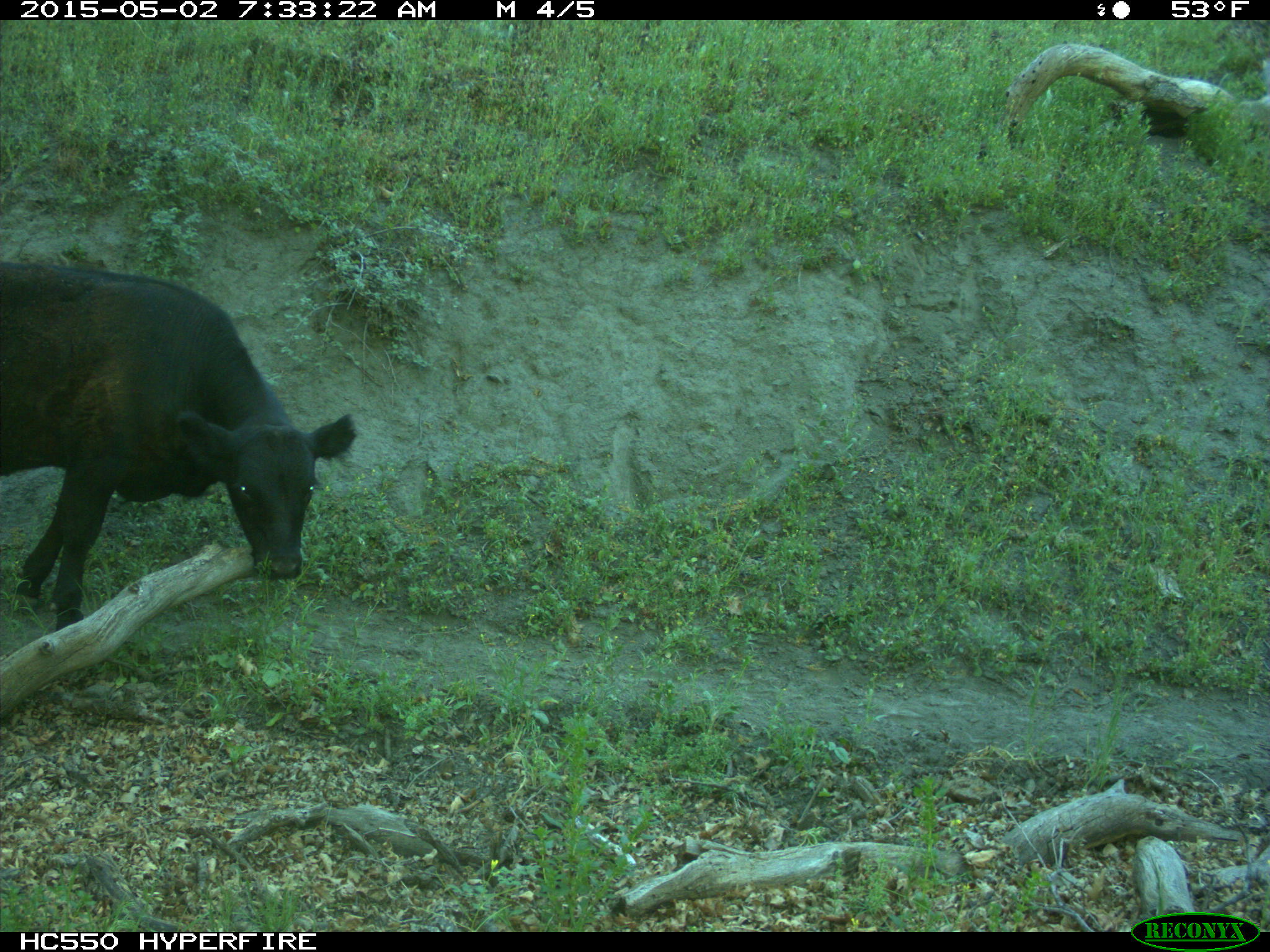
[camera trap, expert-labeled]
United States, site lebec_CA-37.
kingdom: Animalia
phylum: Chordata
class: Mammalia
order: Artiodactyla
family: Bovidae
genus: Bos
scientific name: Bos taurus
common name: domestic cow